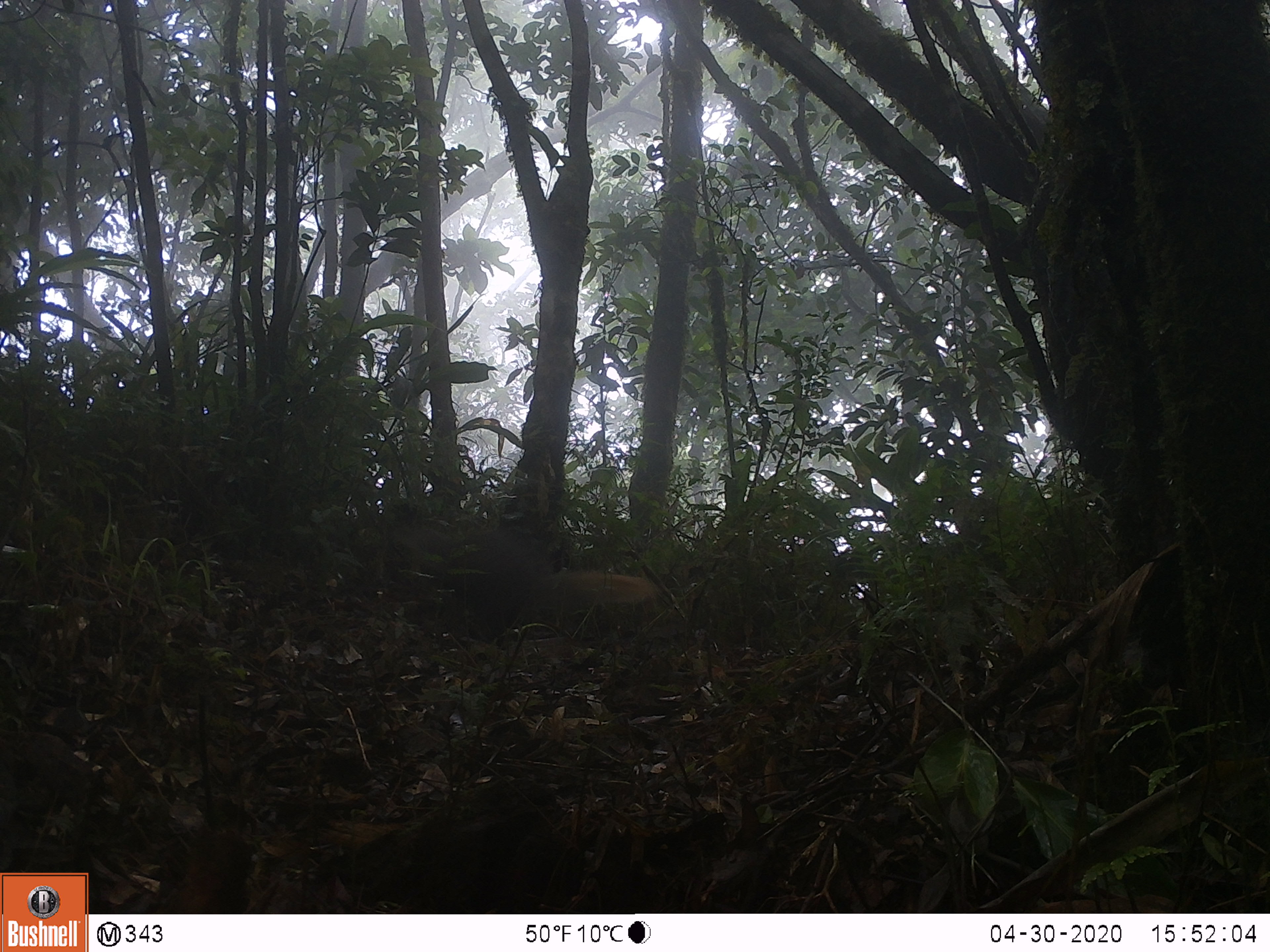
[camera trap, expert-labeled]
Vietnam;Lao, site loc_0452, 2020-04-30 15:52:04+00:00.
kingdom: Animalia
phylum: Chordata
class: Mammalia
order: Carnivora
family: Herpestidae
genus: Urva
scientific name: Urva urva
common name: crab-eating mongoose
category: crab eating mongoose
Crab eating mongoose (crab-eating mongoose) (Urva urva). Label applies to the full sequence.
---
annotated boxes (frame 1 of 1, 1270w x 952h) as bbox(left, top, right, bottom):
crab eating mongoose: bbox(392, 526, 654, 647)